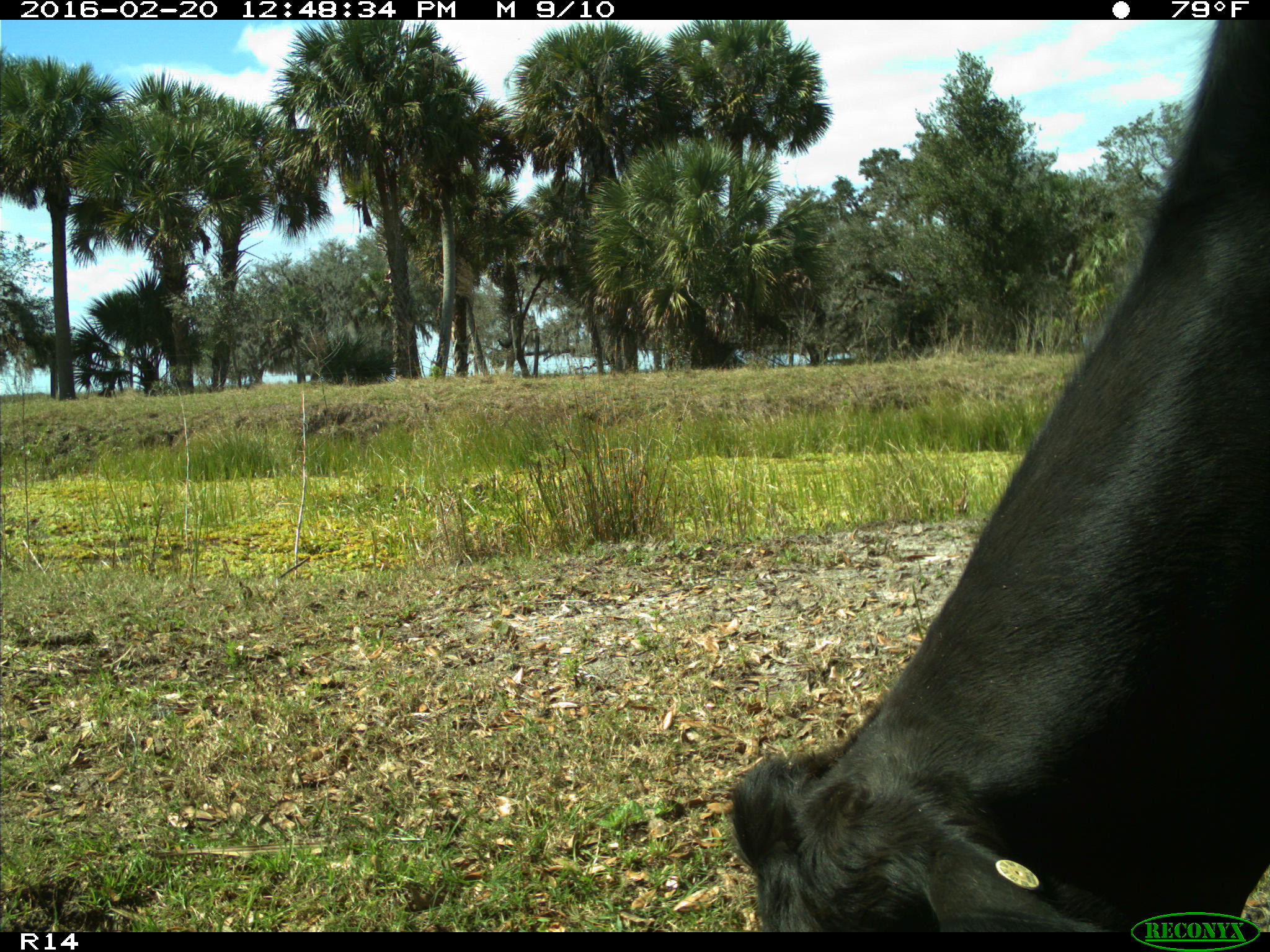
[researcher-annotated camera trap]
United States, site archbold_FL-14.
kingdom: Animalia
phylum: Chordata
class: Mammalia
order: Artiodactyla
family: Bovidae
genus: Bos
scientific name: Bos taurus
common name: domestic cow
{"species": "Bos taurus (domestic cow)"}